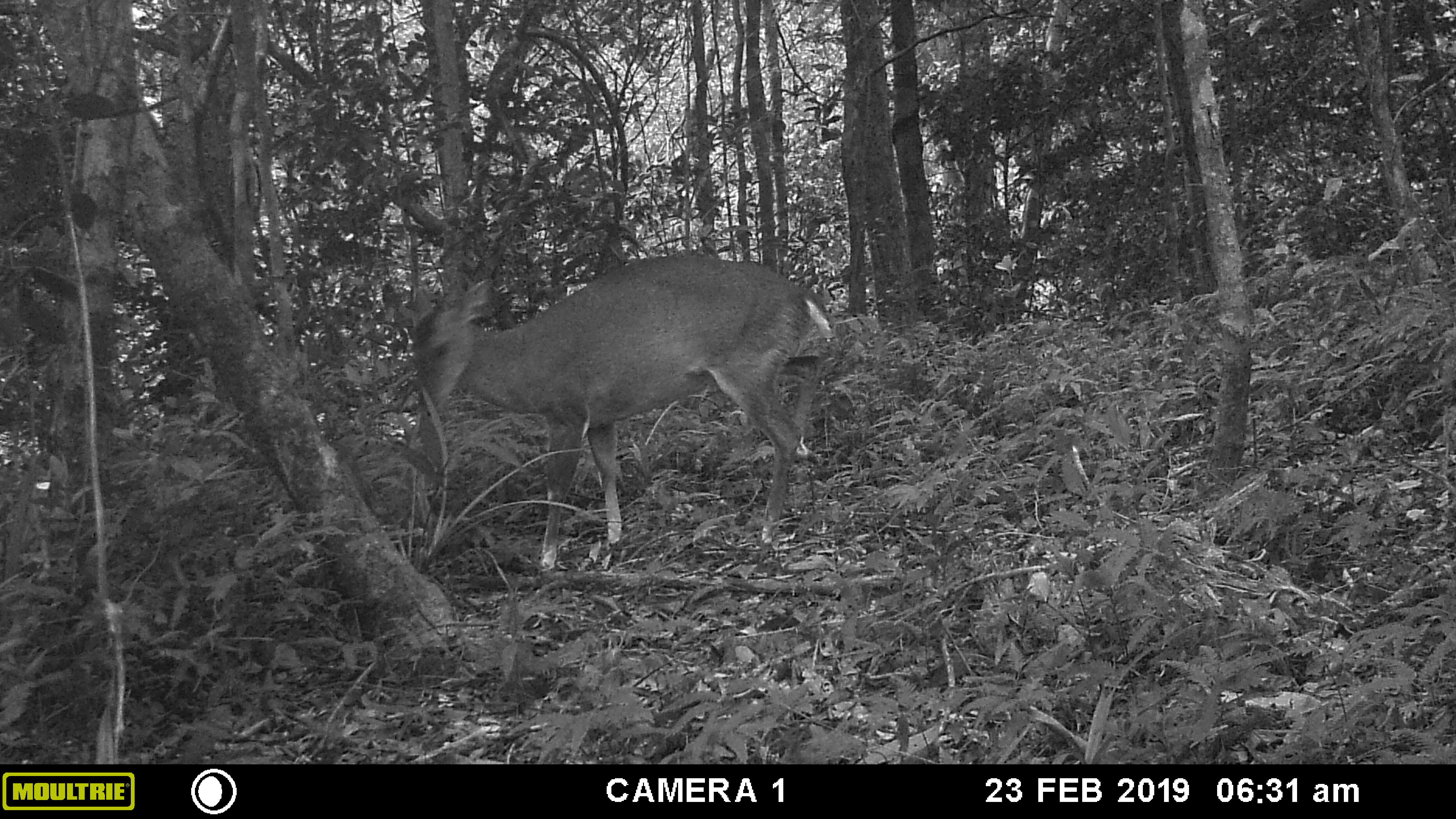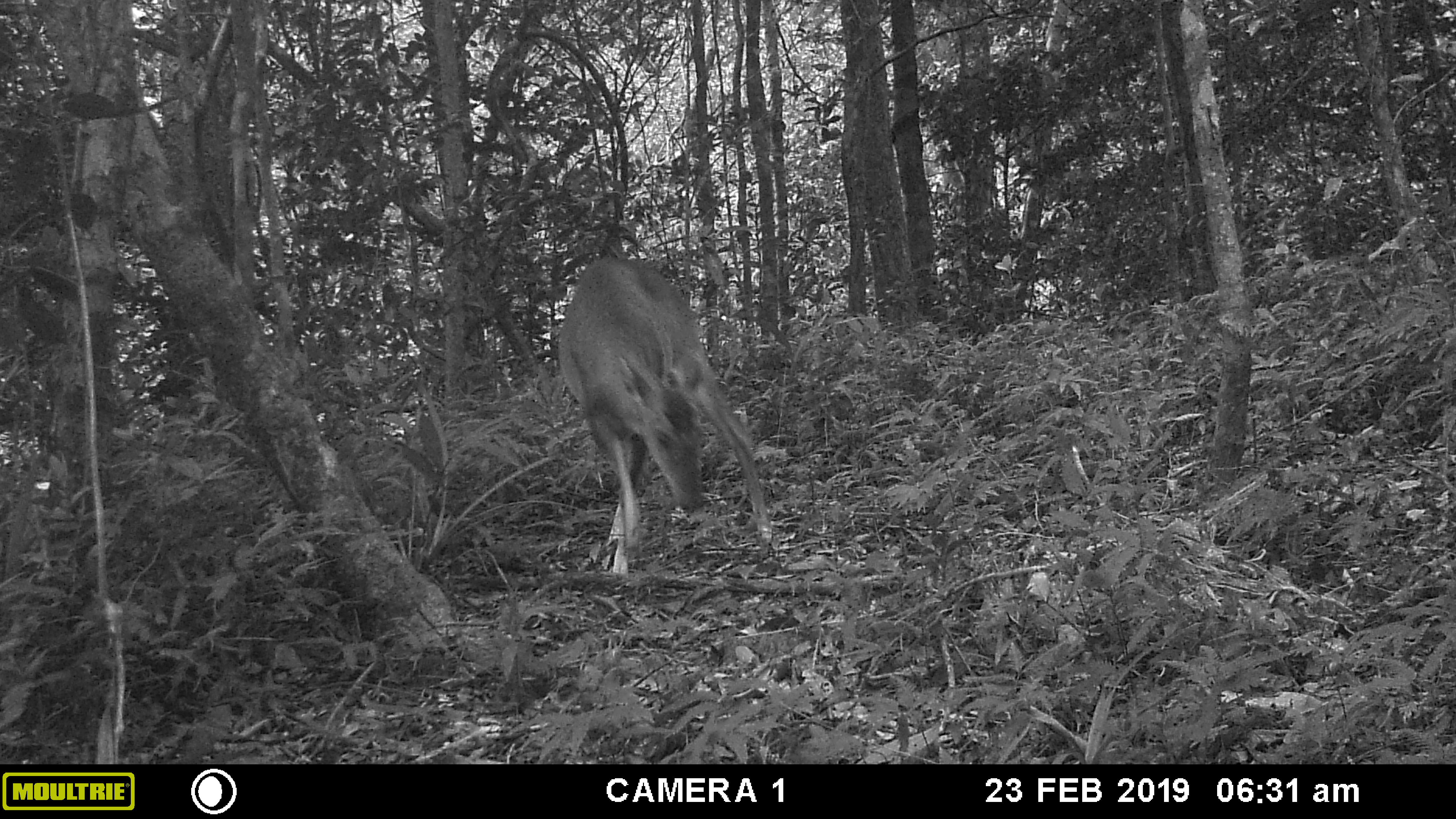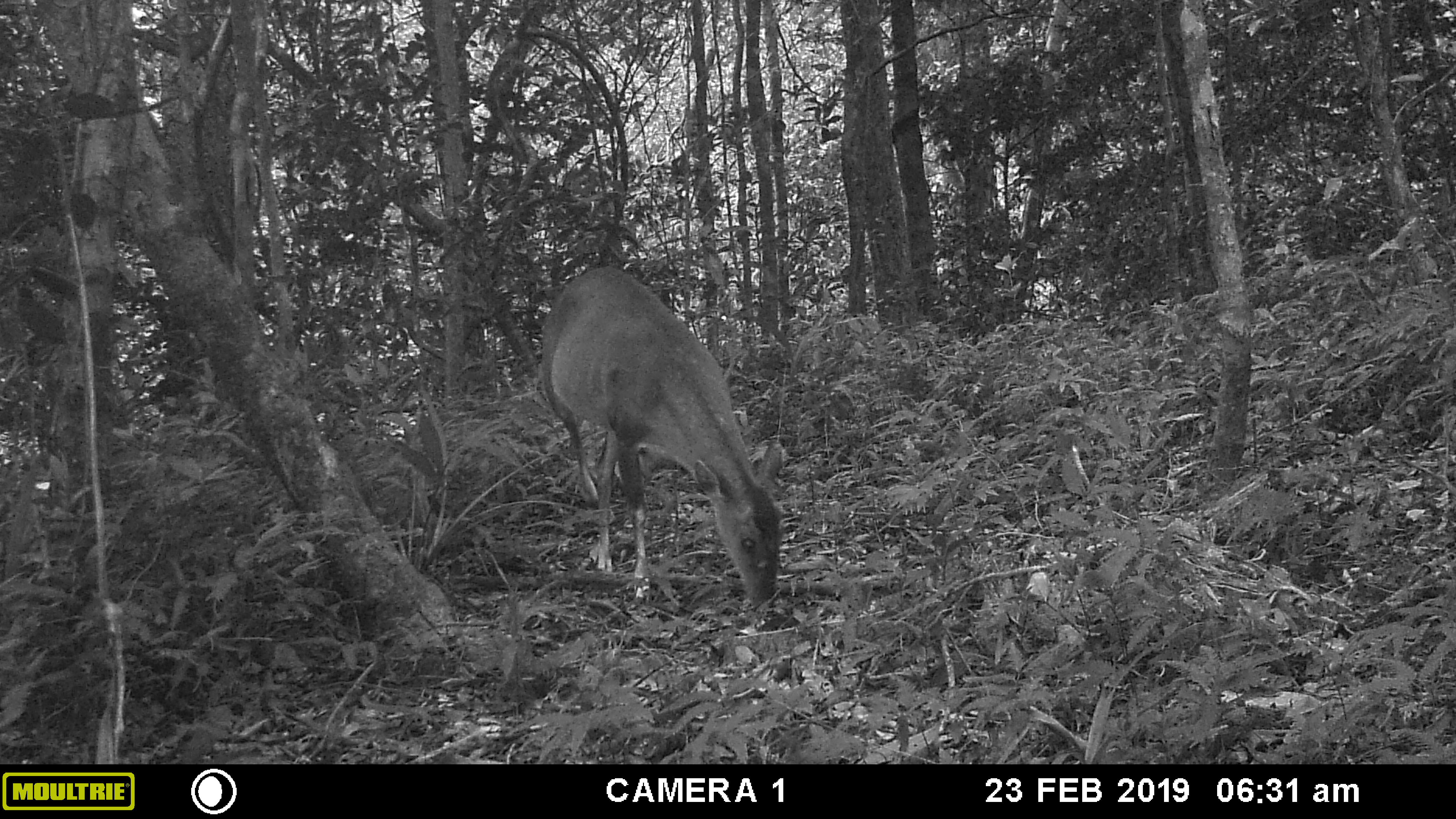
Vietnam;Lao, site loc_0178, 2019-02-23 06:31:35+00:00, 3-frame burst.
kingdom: Animalia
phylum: Chordata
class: Mammalia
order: Artiodactyla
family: Cervidae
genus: Muntiacus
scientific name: Muntiacus vuquangensis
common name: large-antlered muntjac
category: large antlered muntjac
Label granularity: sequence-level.